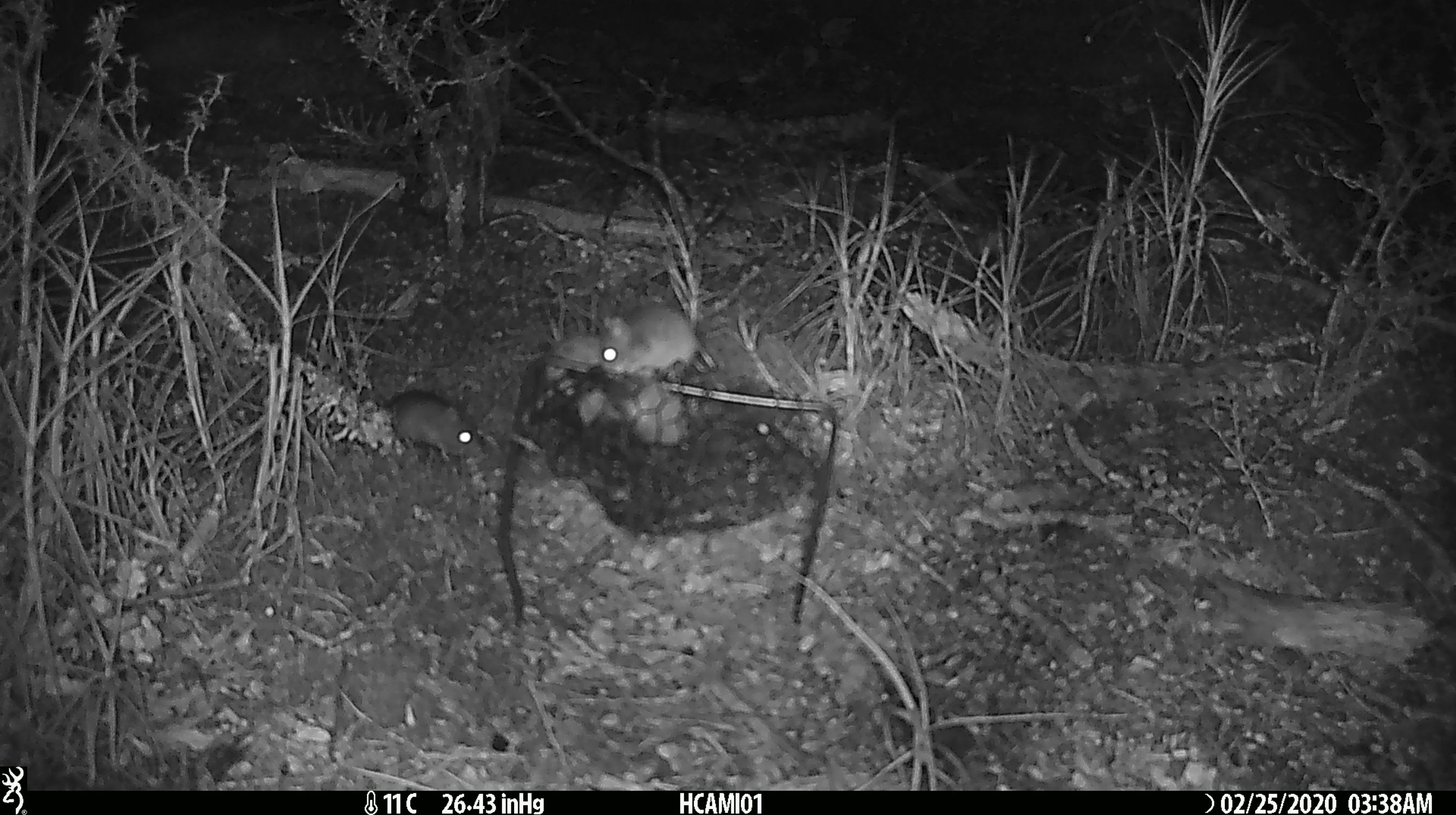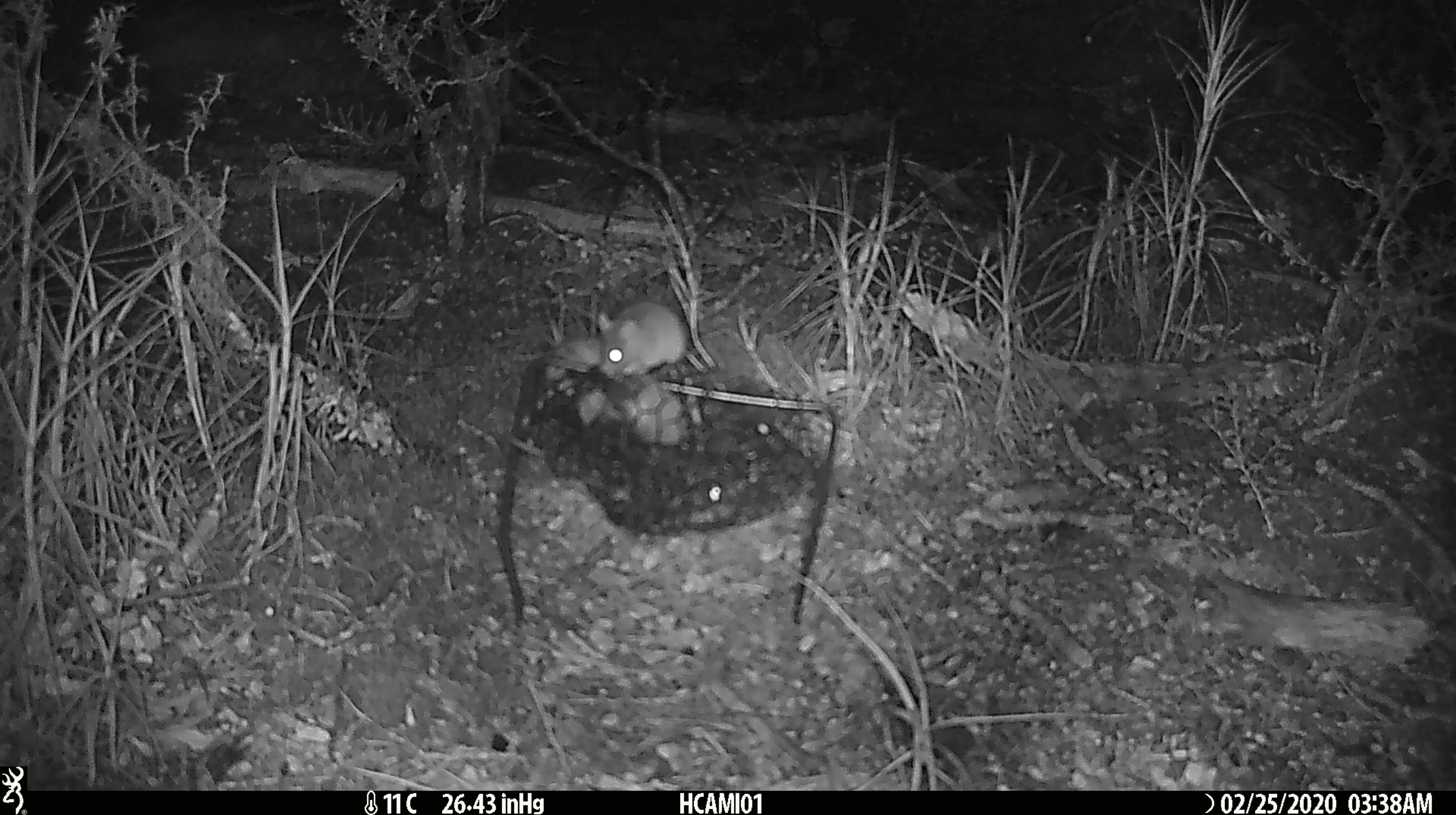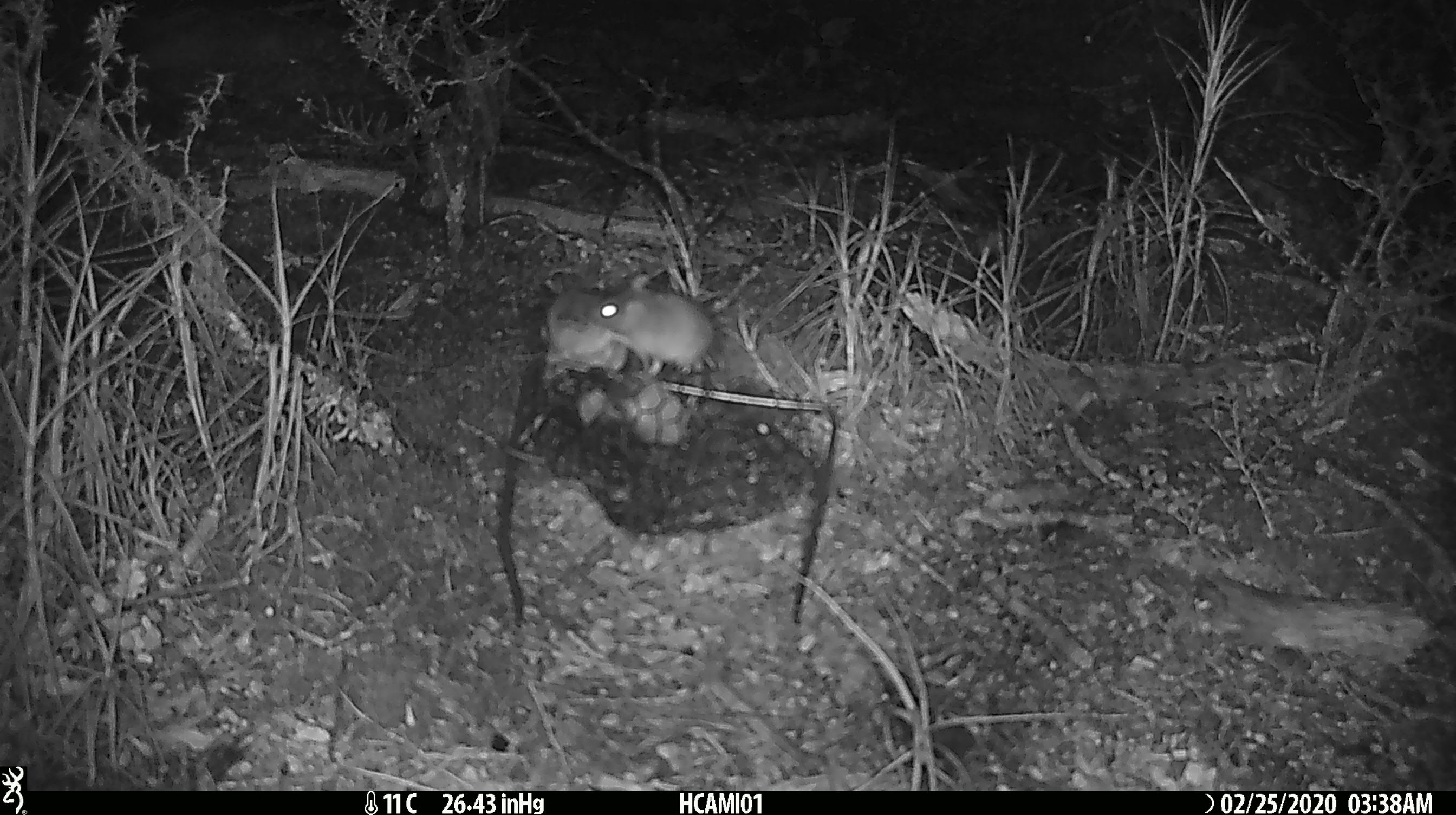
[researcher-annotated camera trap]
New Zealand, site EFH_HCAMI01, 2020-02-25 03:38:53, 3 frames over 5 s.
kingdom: Animalia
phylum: Chordata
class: Mammalia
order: Rodentia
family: Muridae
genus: Mus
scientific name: Mus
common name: mouse